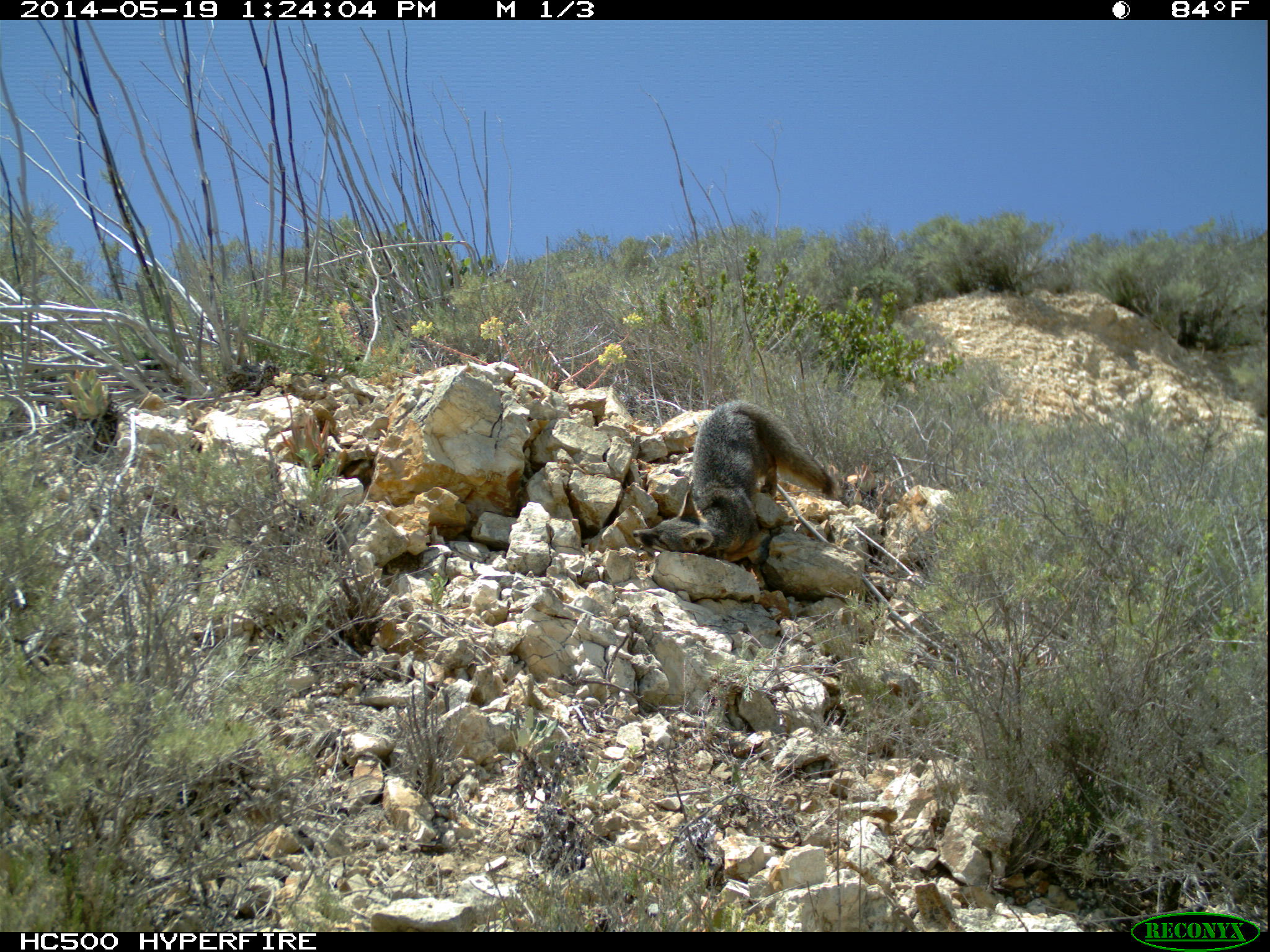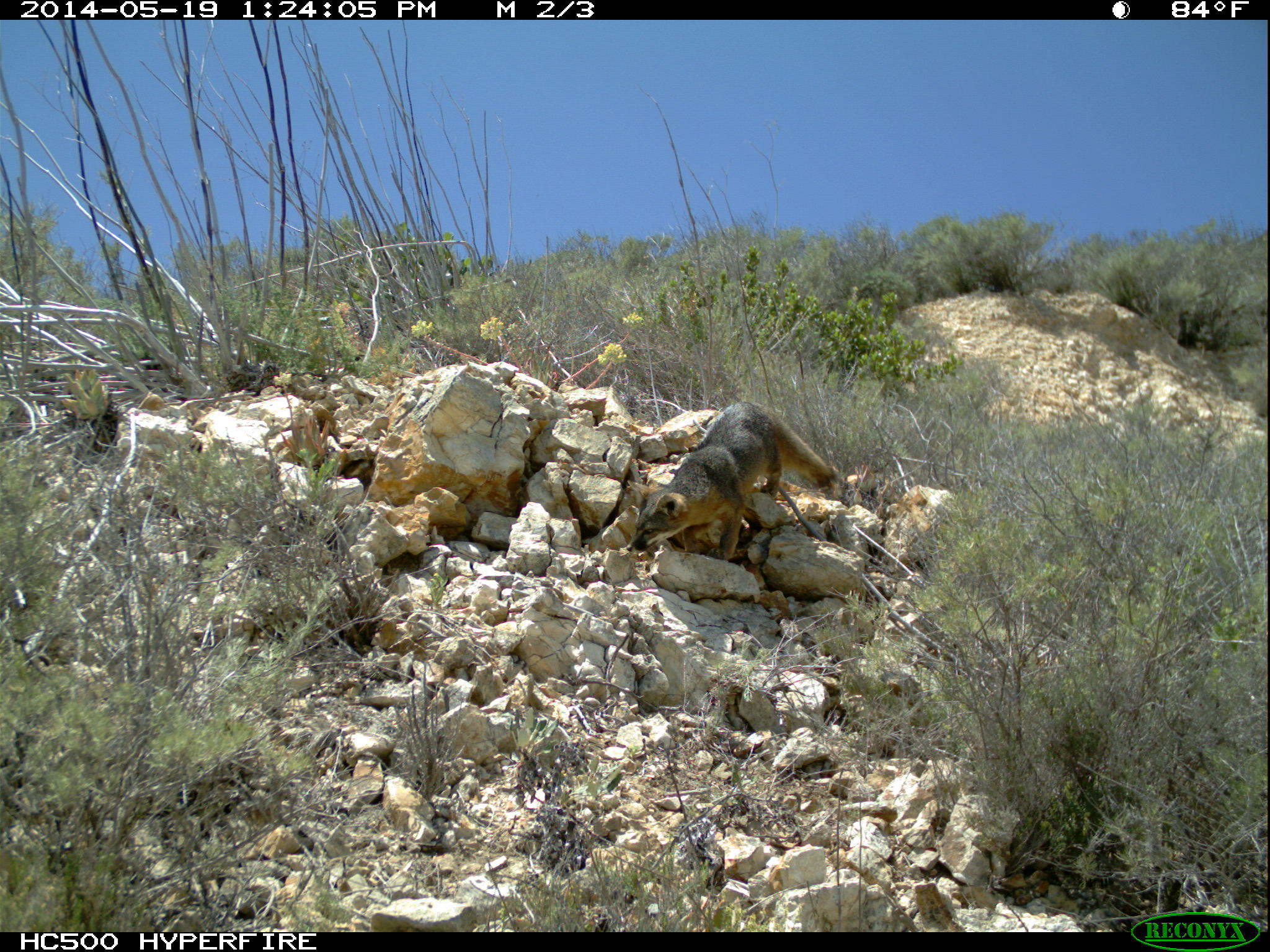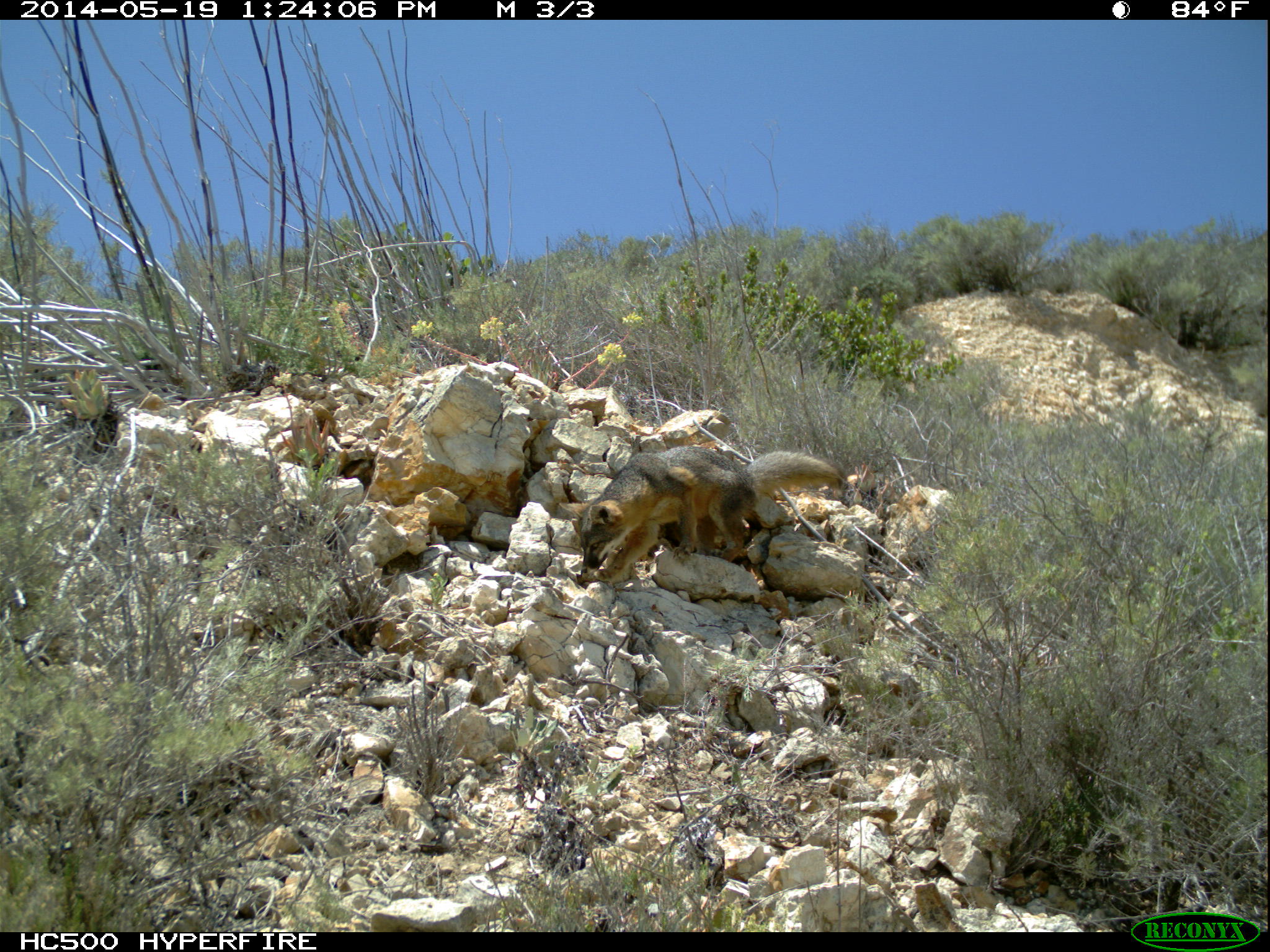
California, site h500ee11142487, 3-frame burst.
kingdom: Animalia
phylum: Chordata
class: Mammalia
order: Carnivora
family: Canidae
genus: Urocyon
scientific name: Urocyon littoralis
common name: island fox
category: fox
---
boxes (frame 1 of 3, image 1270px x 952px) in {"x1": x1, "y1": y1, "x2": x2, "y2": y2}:
fox: {"x1": 631, "y1": 399, "x2": 841, "y2": 562}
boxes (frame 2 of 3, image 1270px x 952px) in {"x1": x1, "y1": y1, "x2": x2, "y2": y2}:
fox: {"x1": 625, "y1": 400, "x2": 838, "y2": 561}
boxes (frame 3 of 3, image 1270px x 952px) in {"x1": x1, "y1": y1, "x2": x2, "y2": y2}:
fox: {"x1": 558, "y1": 445, "x2": 846, "y2": 583}